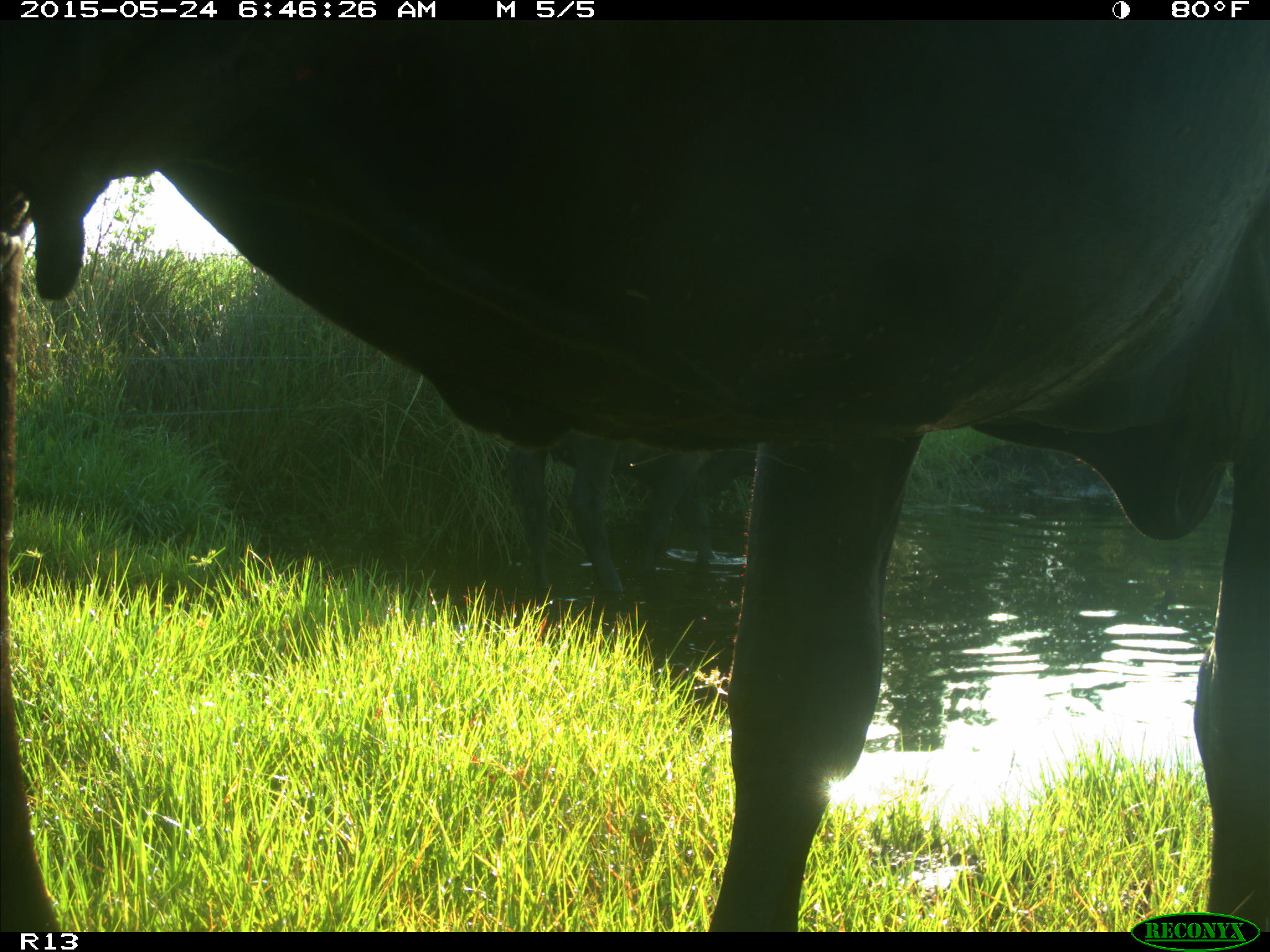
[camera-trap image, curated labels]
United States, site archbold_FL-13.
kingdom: Animalia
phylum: Chordata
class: Mammalia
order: Artiodactyla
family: Bovidae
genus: Bos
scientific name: Bos taurus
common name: domestic cow